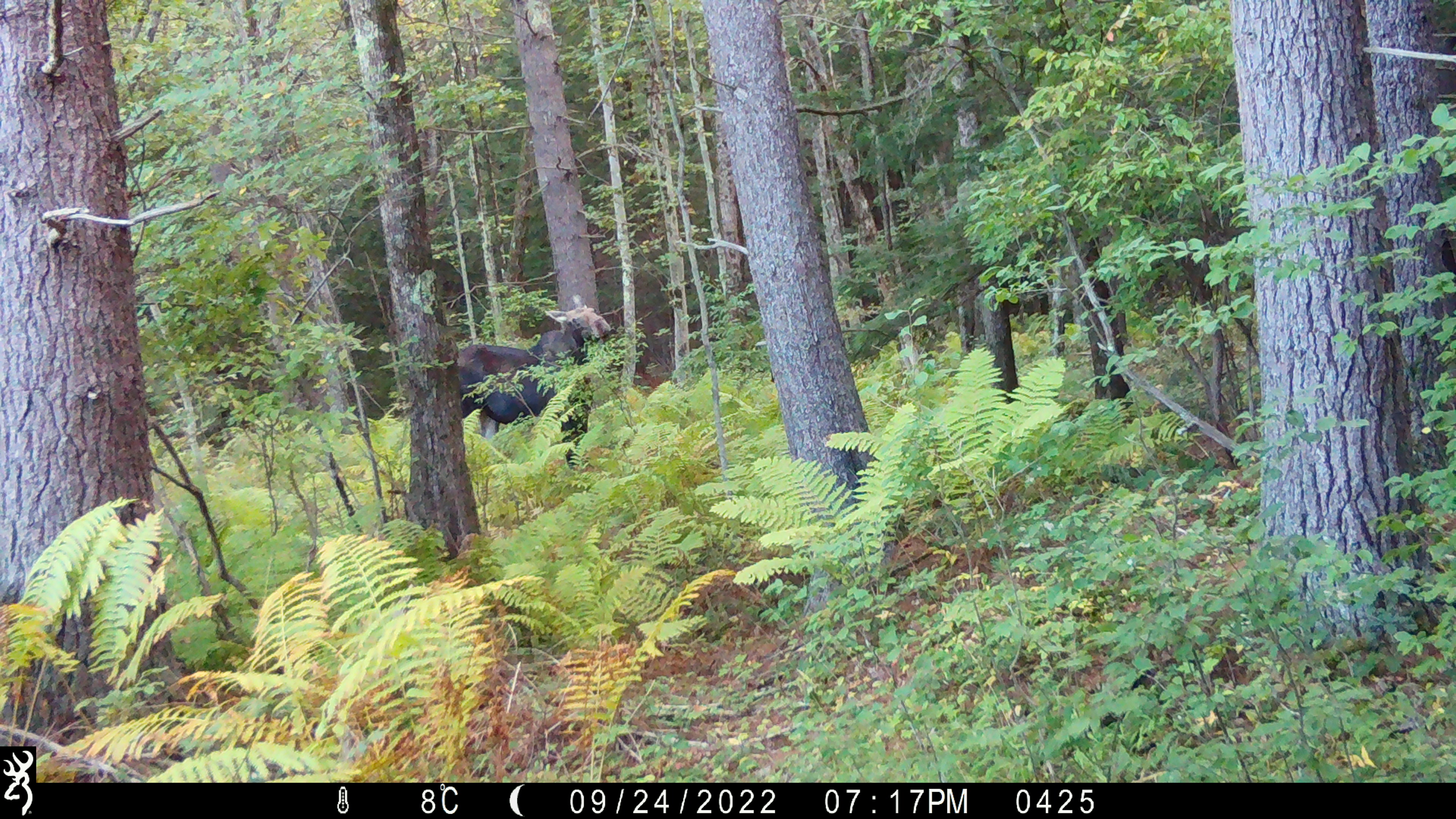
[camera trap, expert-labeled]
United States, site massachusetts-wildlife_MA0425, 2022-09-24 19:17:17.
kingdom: Animalia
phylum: Chordata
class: Mammalia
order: Artiodactyla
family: Cervidae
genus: Alces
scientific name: Alces alces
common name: moose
Moose (Alces alces).